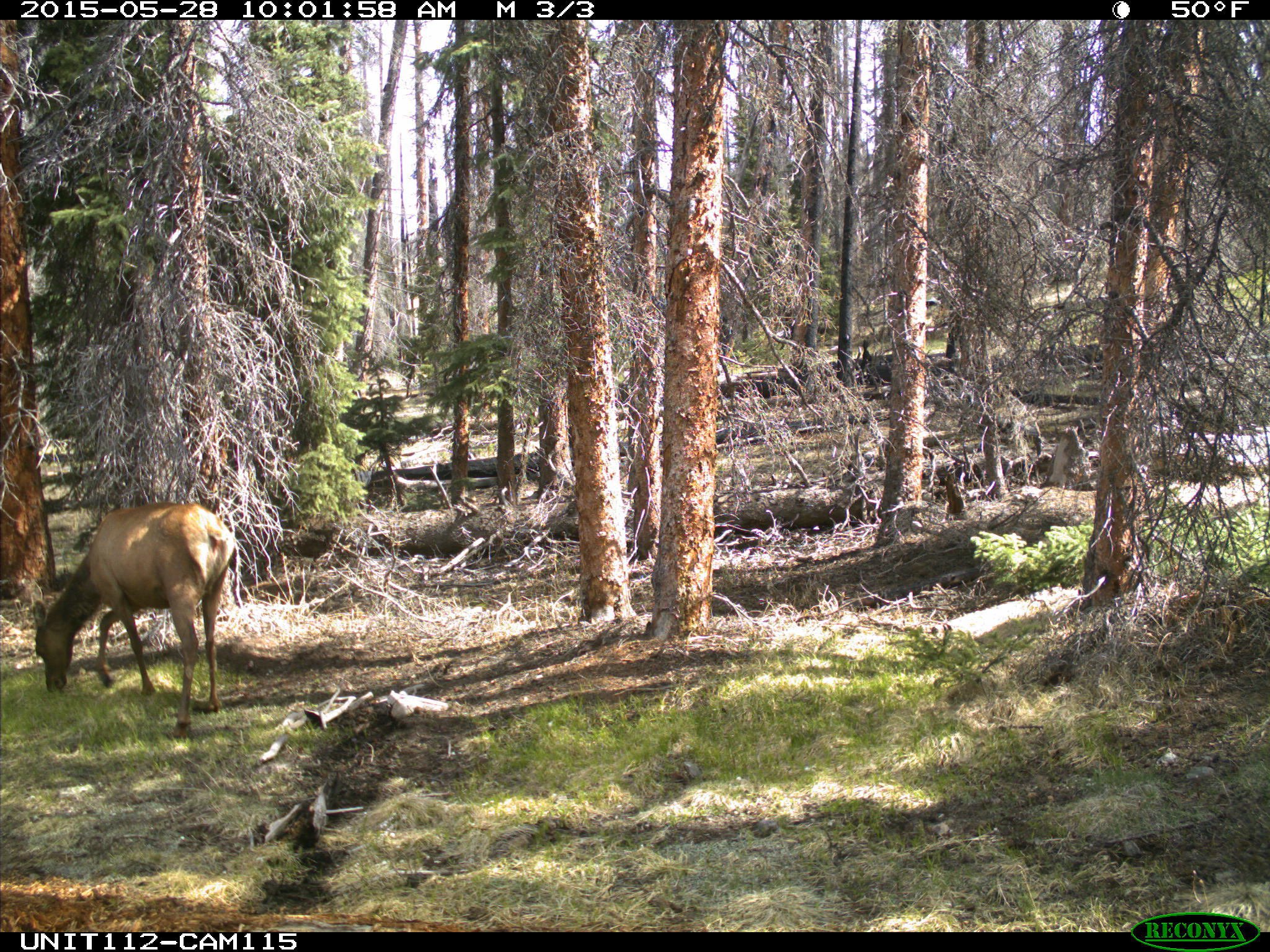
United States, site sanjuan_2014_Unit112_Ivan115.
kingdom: Animalia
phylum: Chordata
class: Mammalia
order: Artiodactyla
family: Cervidae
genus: Cervus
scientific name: Cervus elaphus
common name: red deer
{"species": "Cervus elaphus (red deer)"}